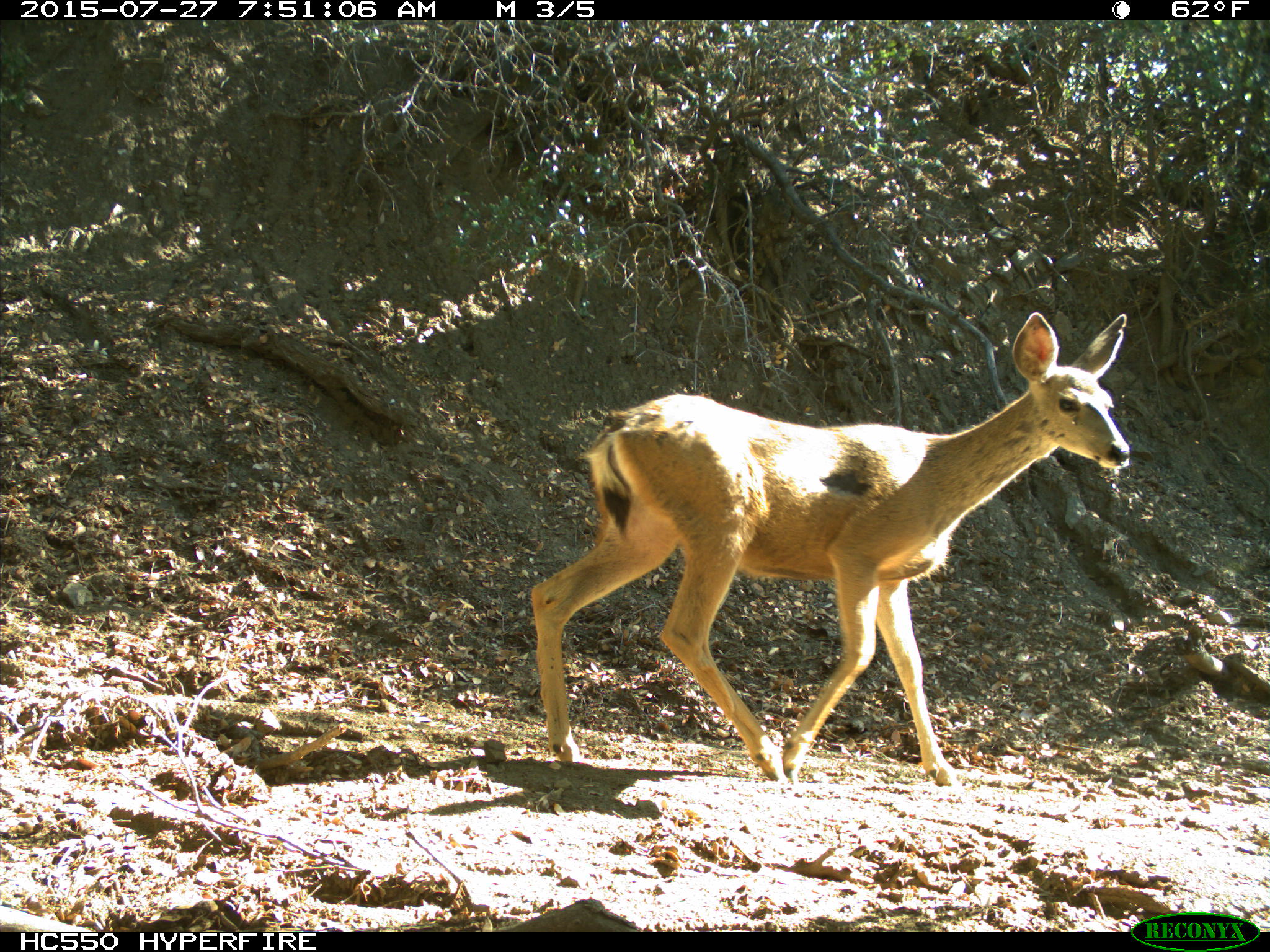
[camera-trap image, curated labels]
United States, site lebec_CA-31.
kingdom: Animalia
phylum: Chordata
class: Mammalia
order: Artiodactyla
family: Cervidae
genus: Odocoileus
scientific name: Odocoileus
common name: deer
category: unidentified deer